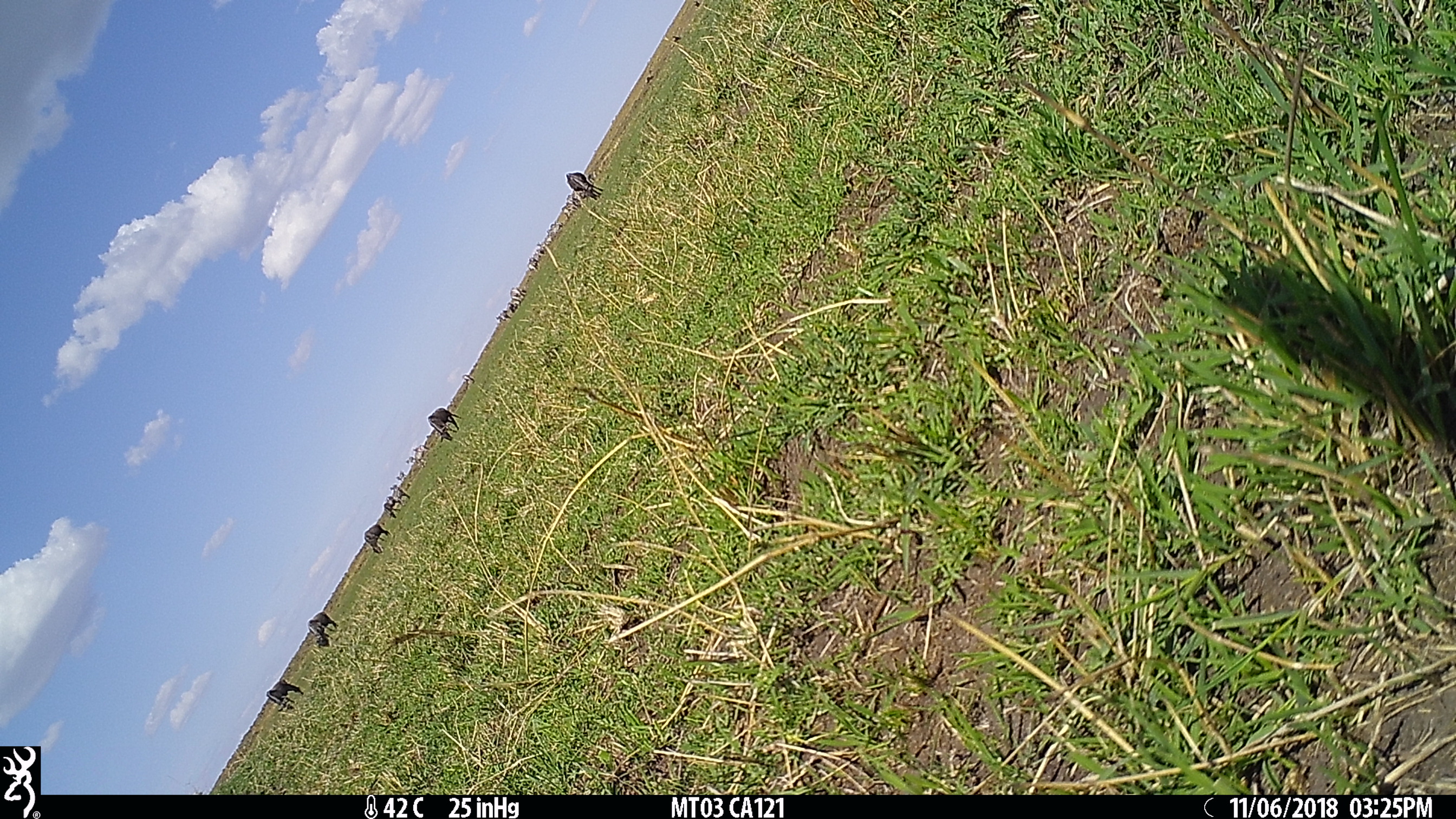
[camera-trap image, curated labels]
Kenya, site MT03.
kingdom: Animalia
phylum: Chordata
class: Mammalia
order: Artiodactyla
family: Bovidae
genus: Connochaetes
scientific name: Connochaetes taurinus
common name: blue wildebeest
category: wildebeest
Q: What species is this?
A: Wildebeest (blue wildebeest) (Connochaetes taurinus).